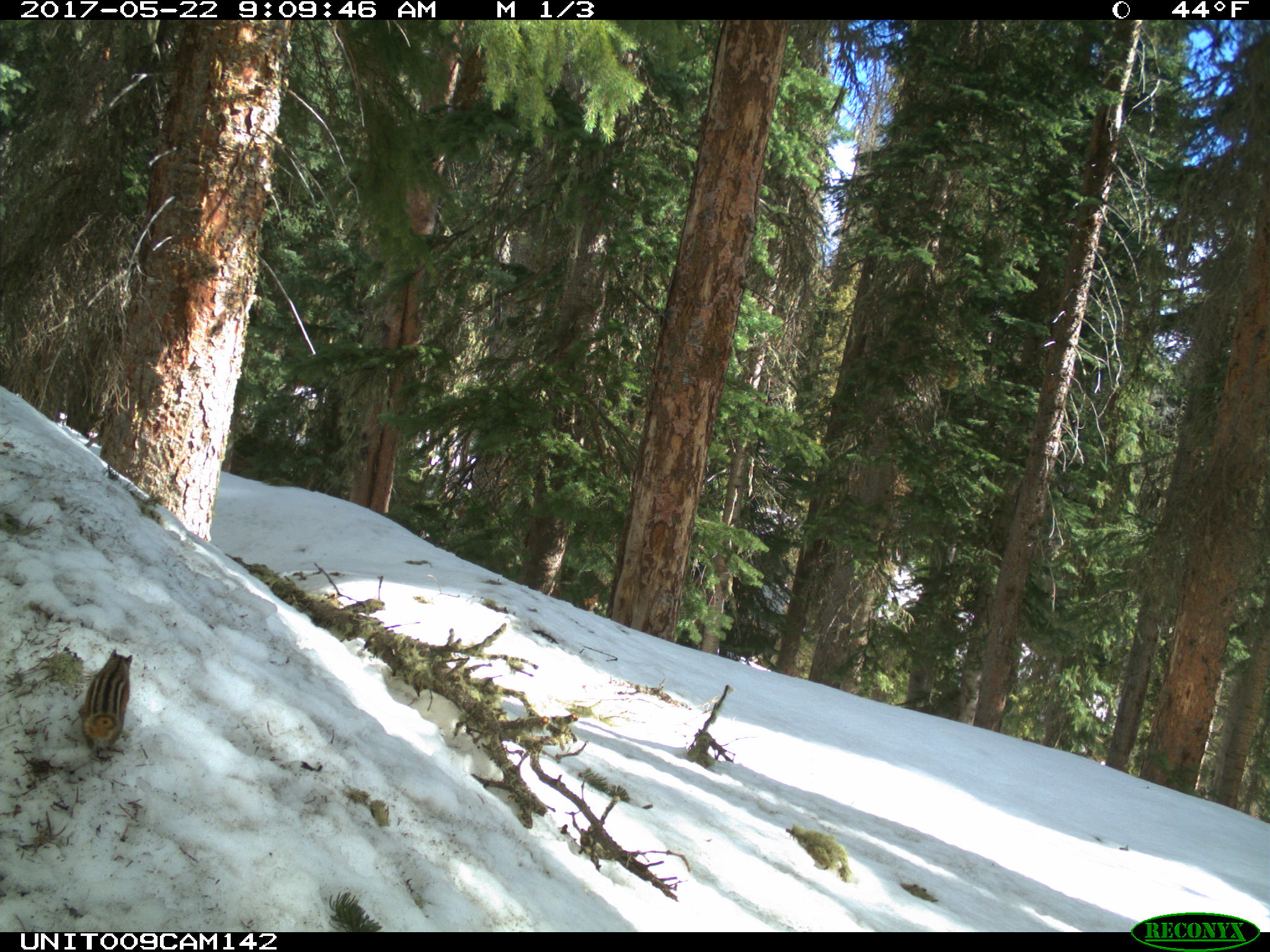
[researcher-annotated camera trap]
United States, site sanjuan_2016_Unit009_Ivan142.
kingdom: Animalia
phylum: Chordata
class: Mammalia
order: Rodentia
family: Sciuridae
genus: Tamias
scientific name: Tamias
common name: chipmunk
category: unidentified chipmunk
Unidentified chipmunk (chipmunk) (Tamias).